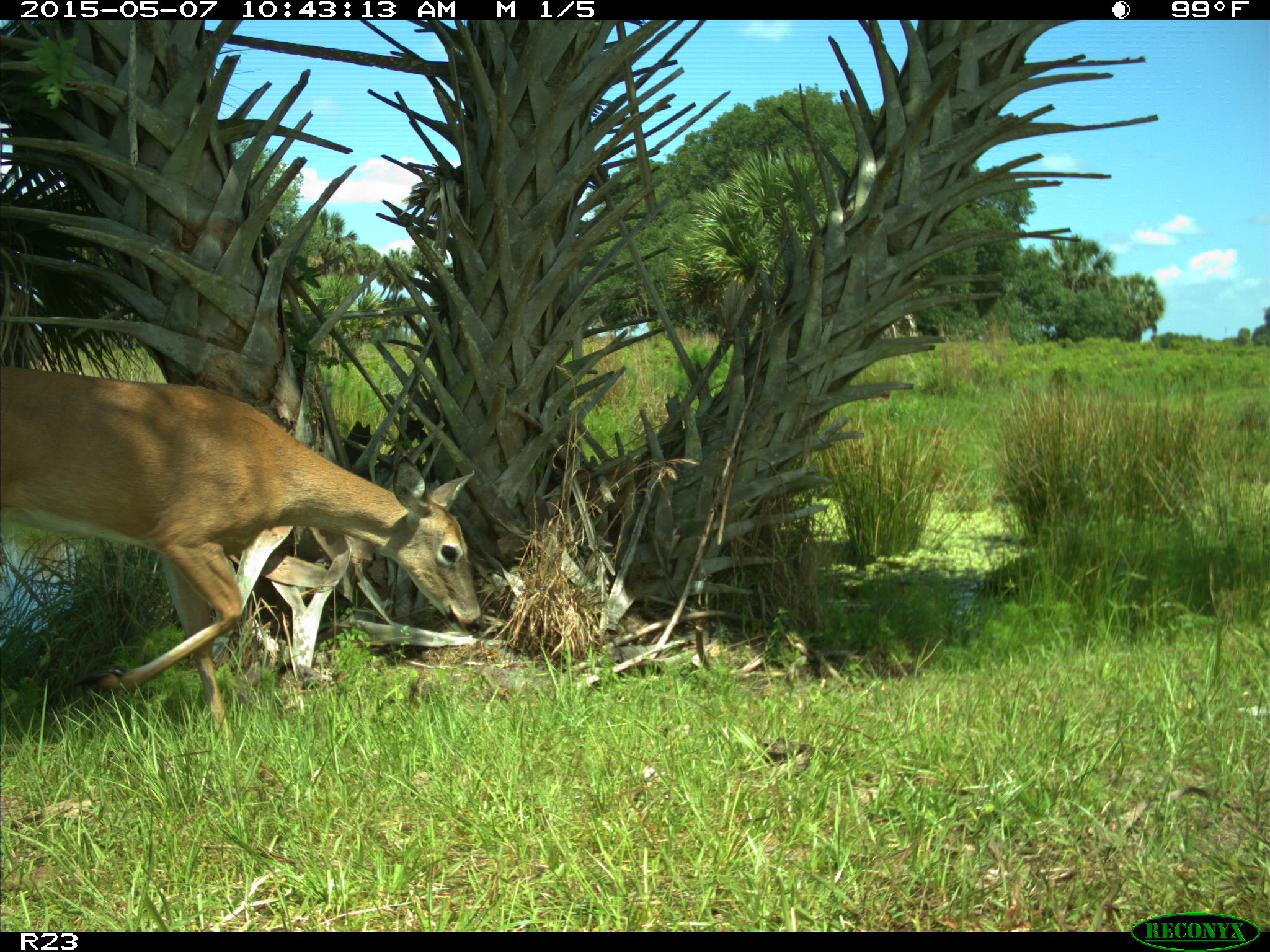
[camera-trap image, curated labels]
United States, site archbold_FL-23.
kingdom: Animalia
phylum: Chordata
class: Mammalia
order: Artiodactyla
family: Bovidae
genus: Bos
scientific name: Bos taurus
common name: domestic cow